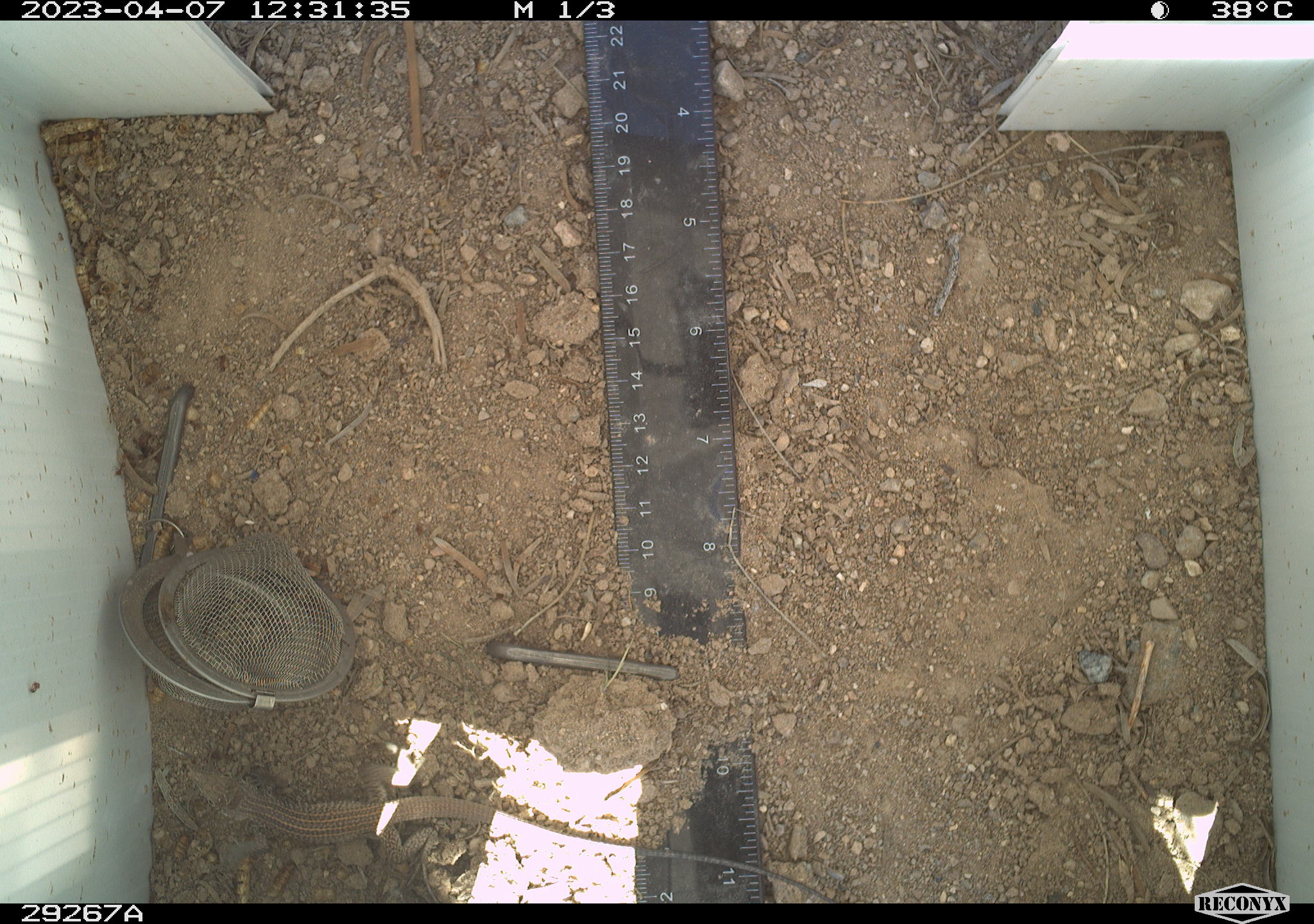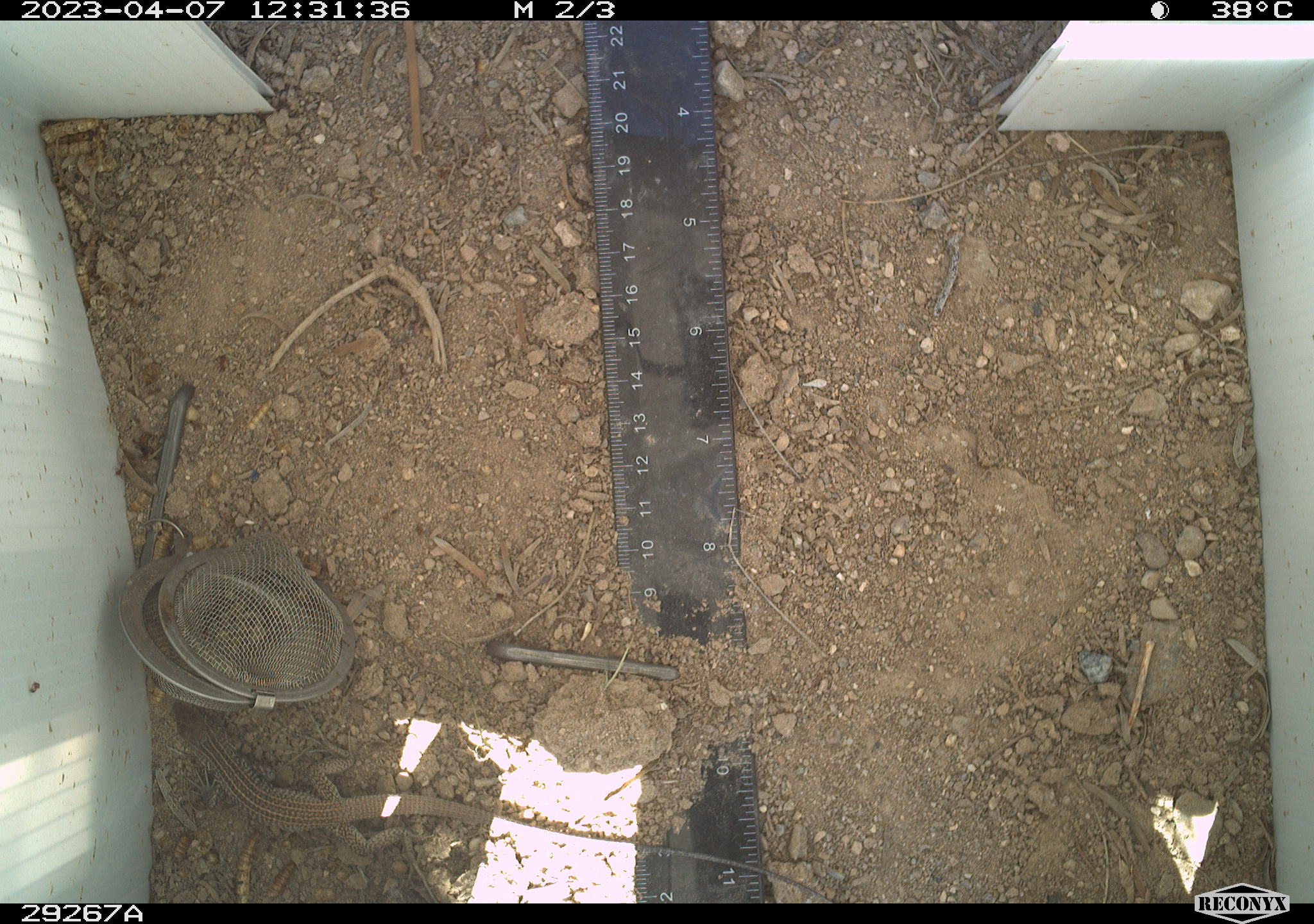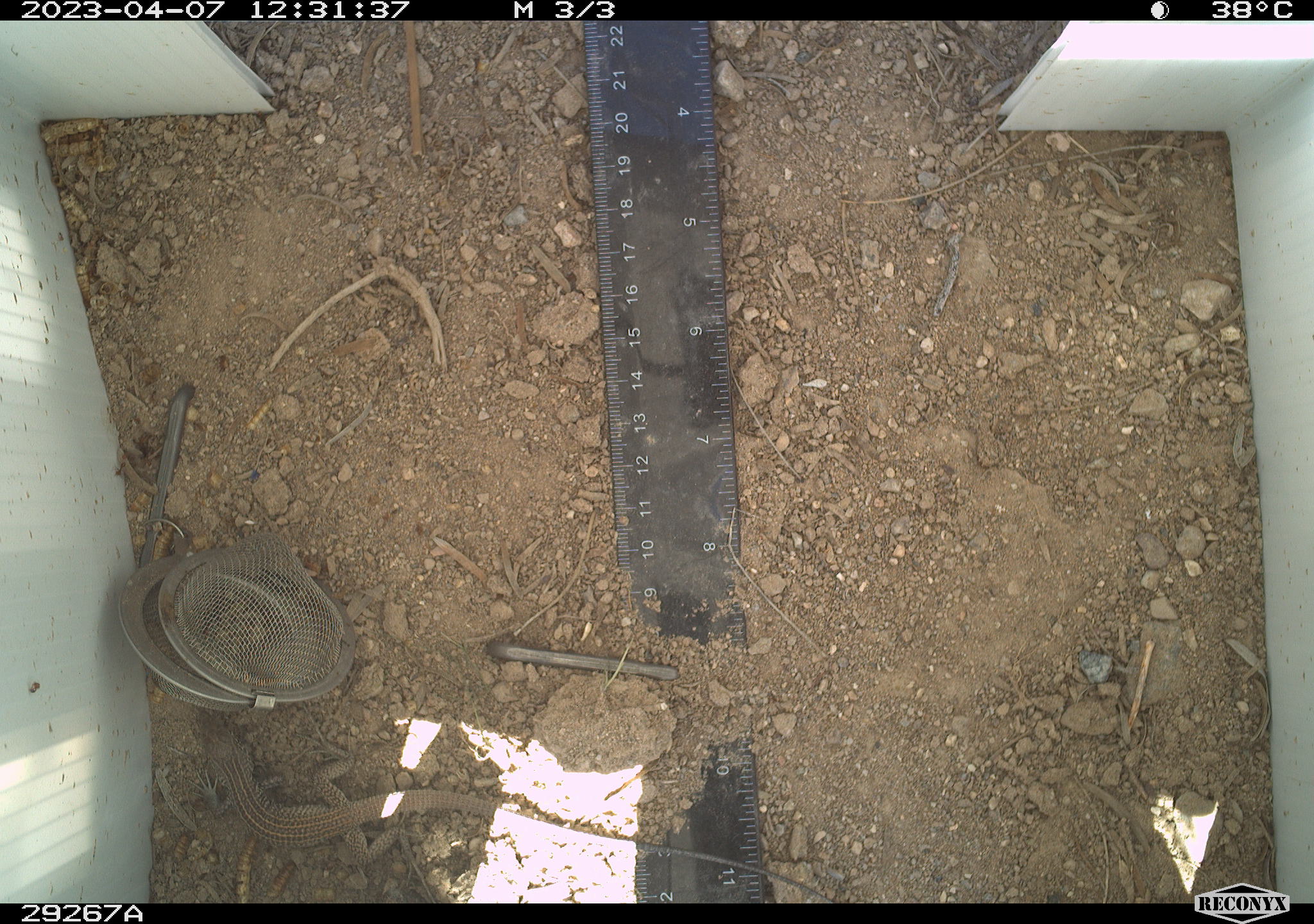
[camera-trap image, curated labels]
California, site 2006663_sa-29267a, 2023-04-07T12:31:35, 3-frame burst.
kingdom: Animalia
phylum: Chordata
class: Reptilia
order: Squamata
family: Teiidae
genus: Aspidoscelis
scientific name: Aspidoscelis tigris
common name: western whiptail